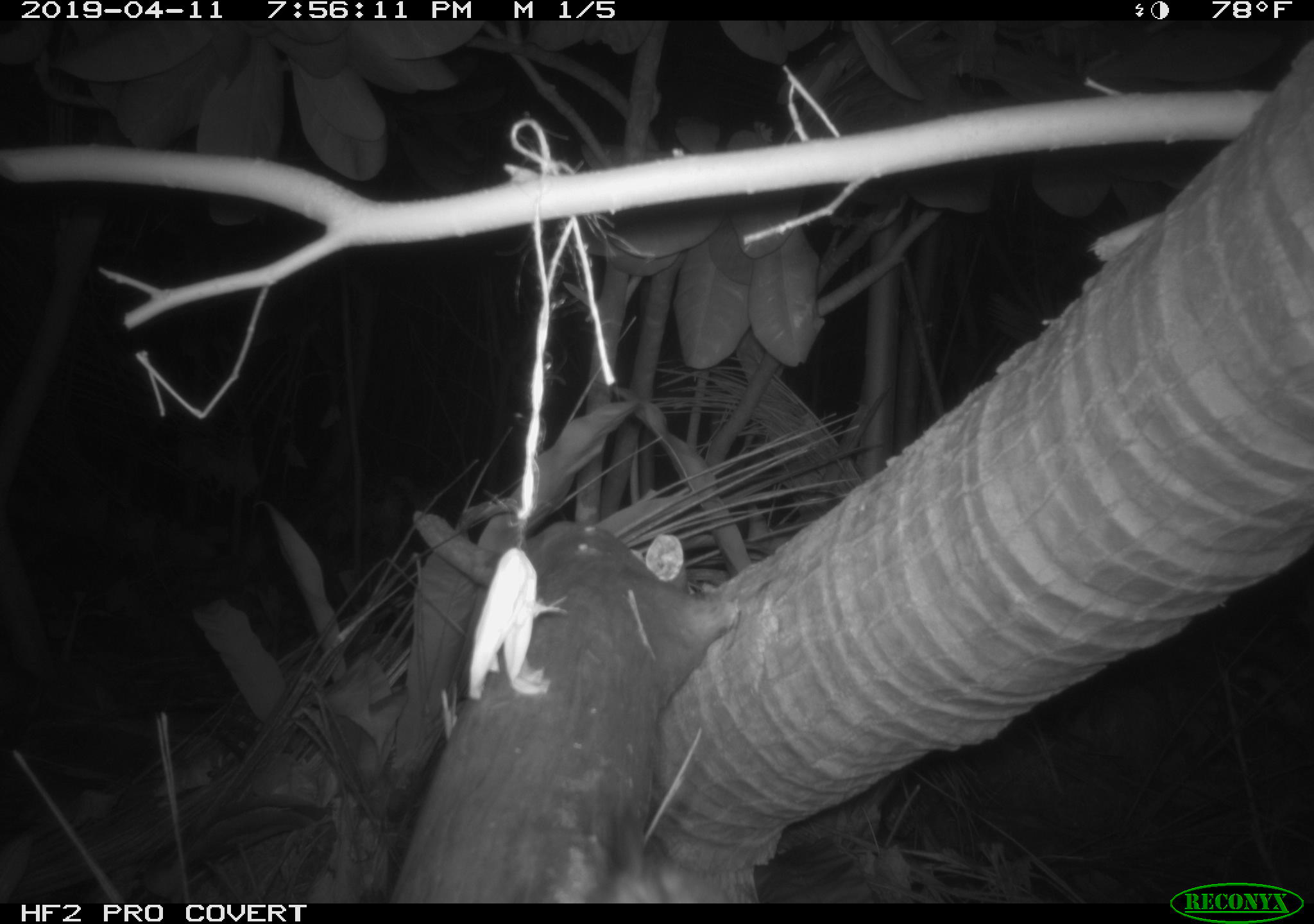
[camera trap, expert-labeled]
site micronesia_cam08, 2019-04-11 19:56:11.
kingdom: Animalia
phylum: Chordata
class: Mammalia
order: Rodentia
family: Muridae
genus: Rattus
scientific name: Rattus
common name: rat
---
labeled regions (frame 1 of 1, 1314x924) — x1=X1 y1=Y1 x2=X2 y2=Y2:
rat: x1=592 y1=797 x2=731 y2=905